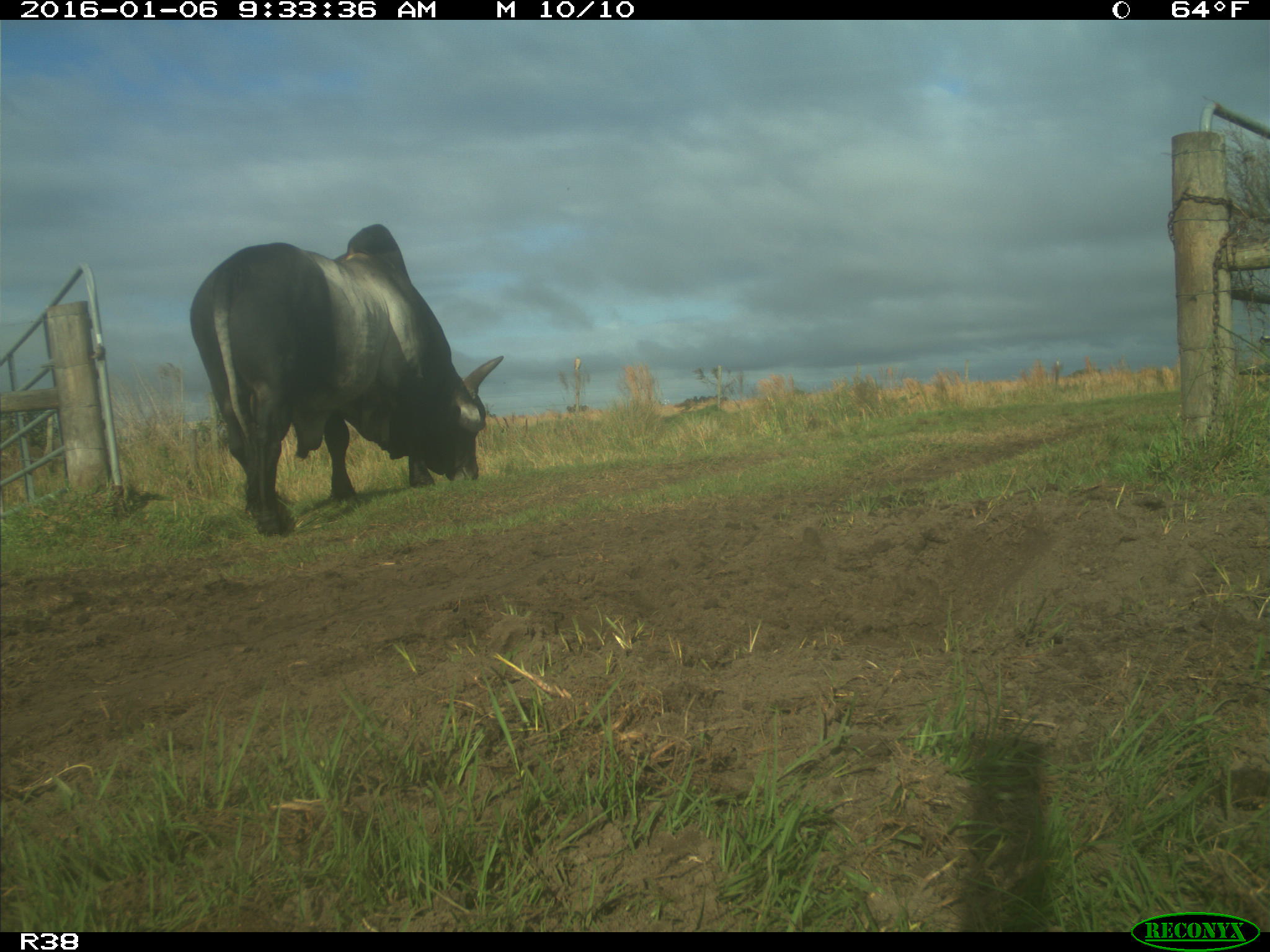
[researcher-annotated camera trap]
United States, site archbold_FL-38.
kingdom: Animalia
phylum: Chordata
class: Mammalia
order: Artiodactyla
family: Bovidae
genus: Bos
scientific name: Bos taurus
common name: domestic cow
Bos taurus (domestic cow).